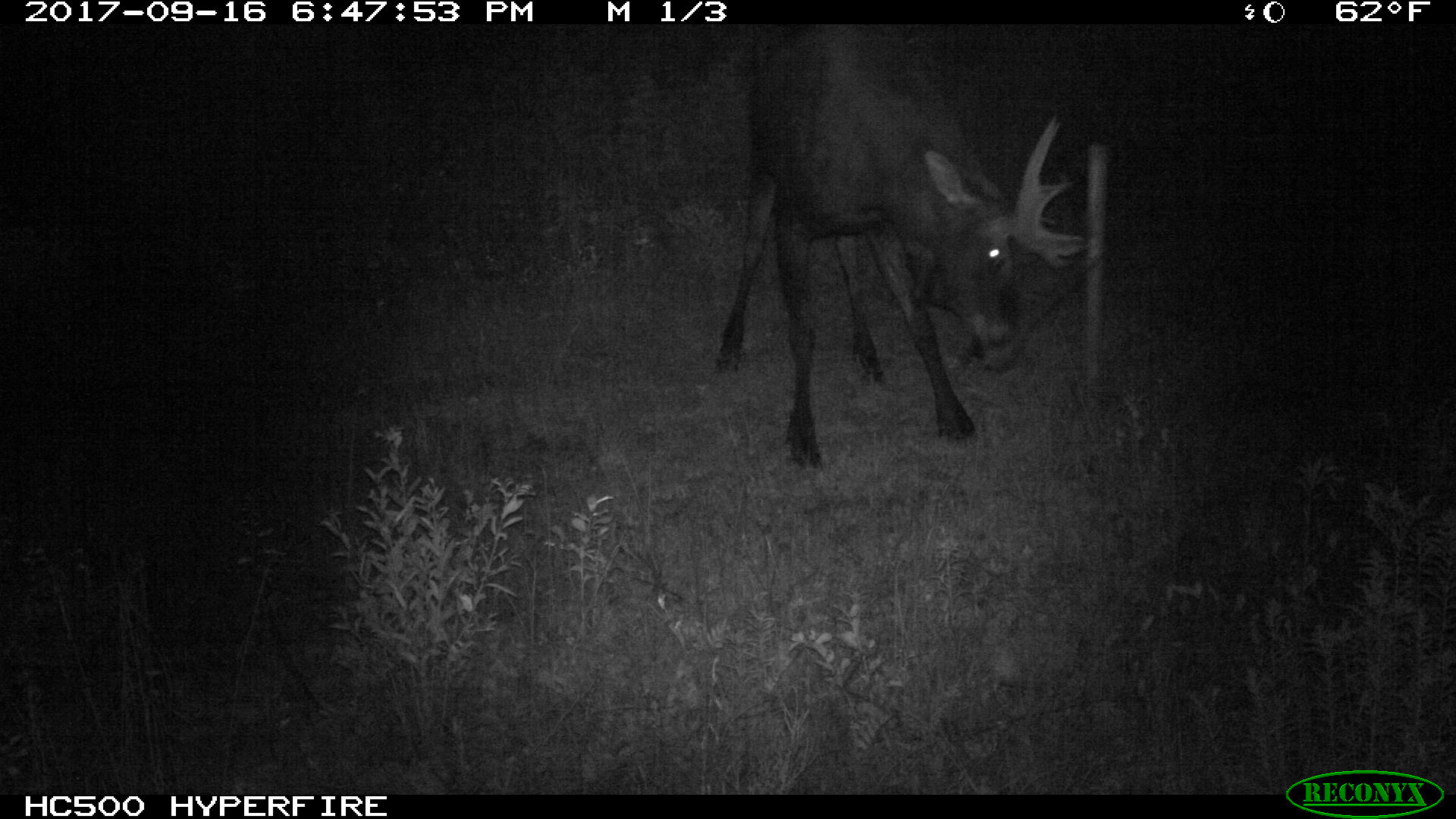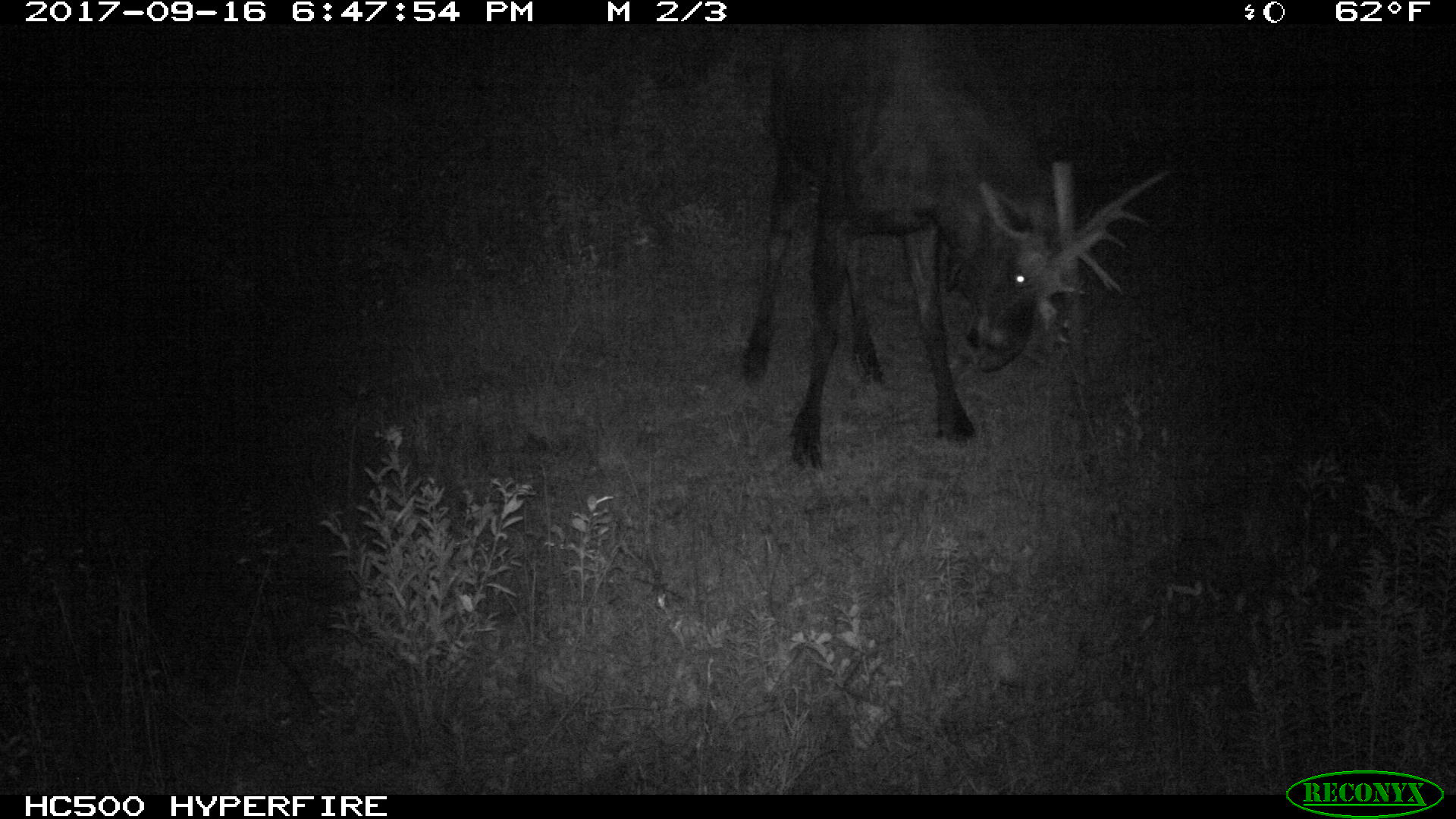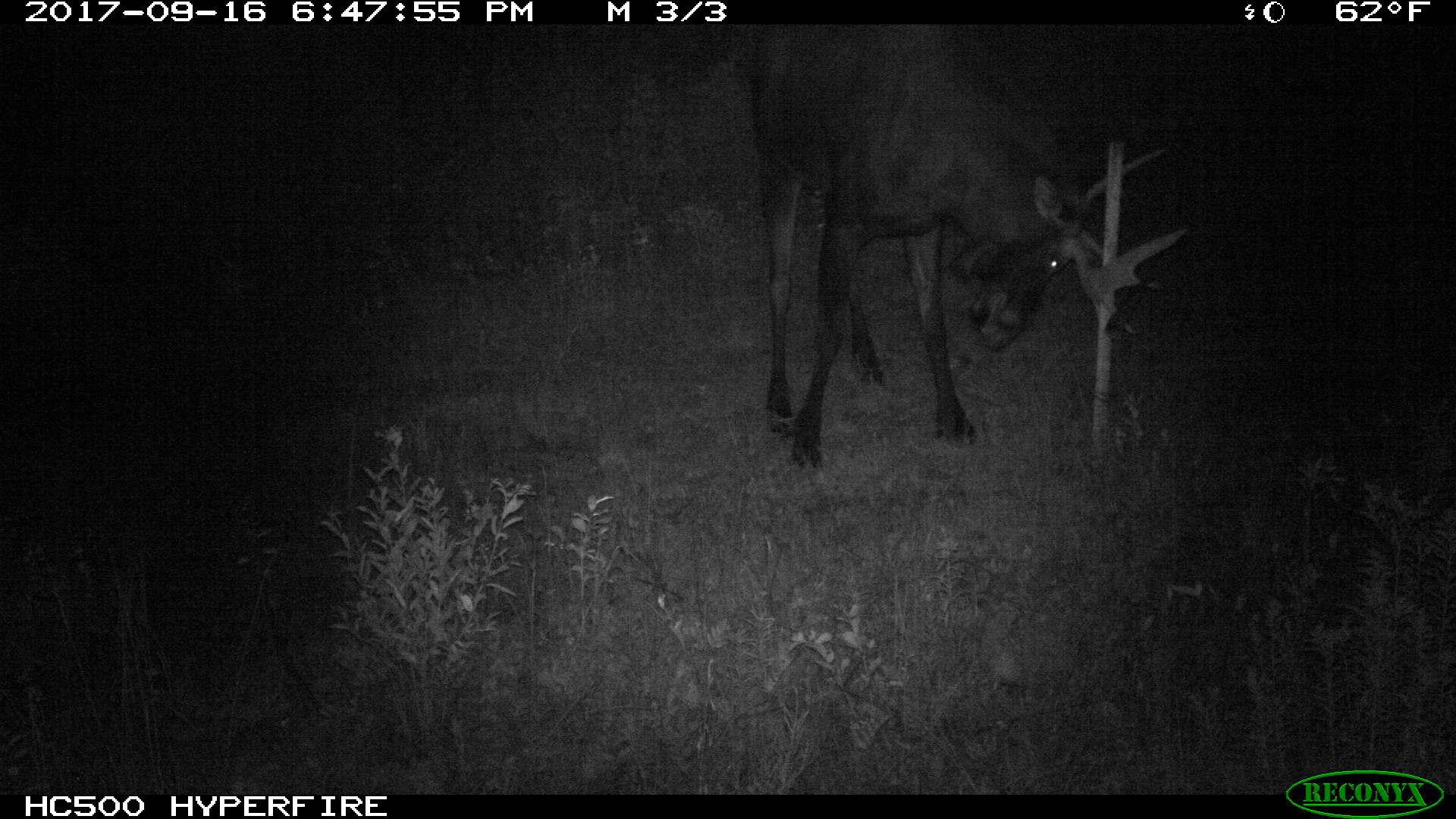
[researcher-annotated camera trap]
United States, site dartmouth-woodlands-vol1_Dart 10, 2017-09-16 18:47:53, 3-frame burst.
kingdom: Animalia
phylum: Chordata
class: Mammalia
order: Artiodactyla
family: Cervidae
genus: Alces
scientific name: Alces alces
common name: moose